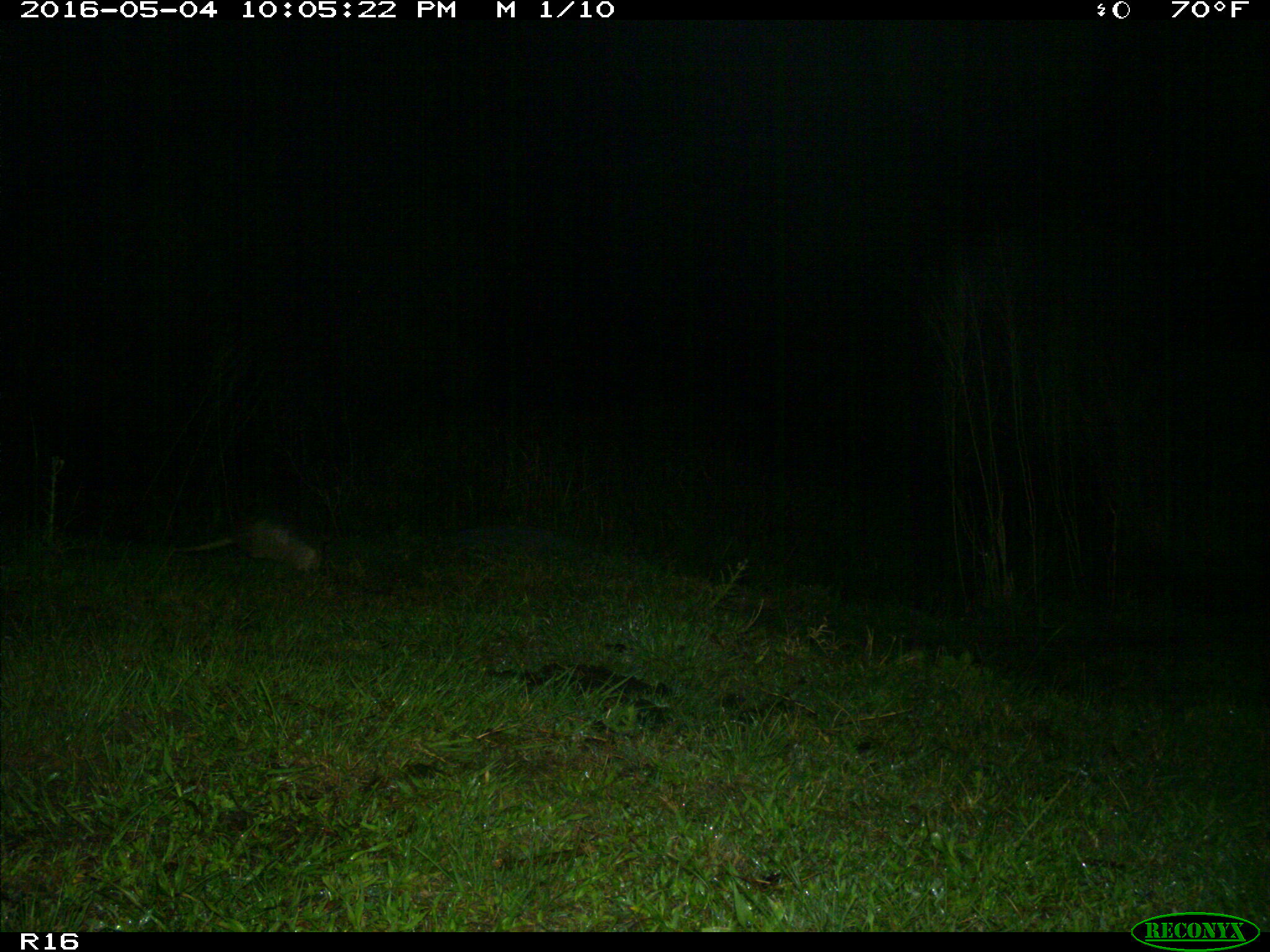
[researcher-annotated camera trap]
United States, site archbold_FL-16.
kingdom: Animalia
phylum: Chordata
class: Mammalia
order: Artiodactyla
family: Suidae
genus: Sus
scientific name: Sus scrofa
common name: wild boar